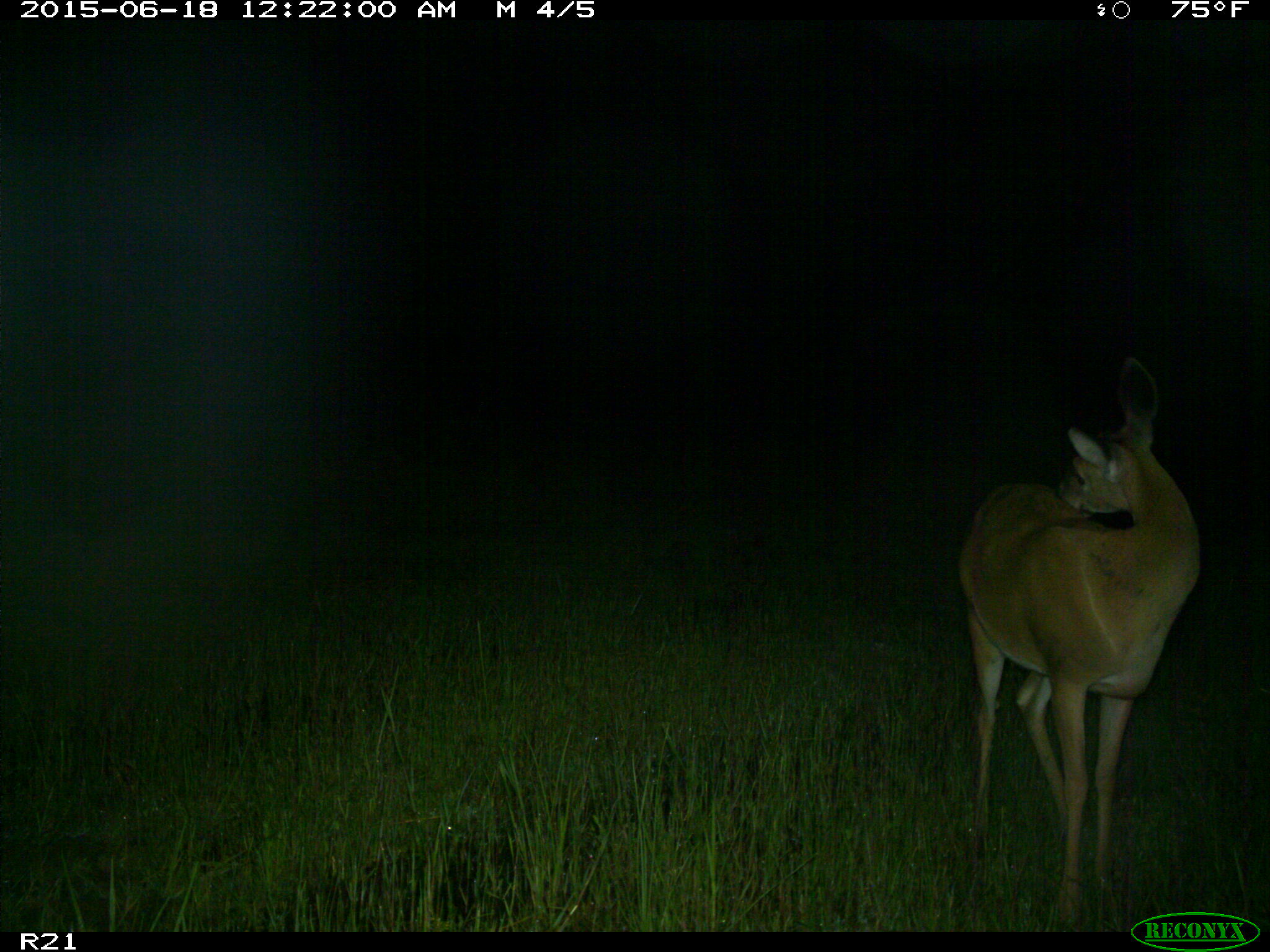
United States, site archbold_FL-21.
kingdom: Animalia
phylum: Chordata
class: Mammalia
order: Artiodactyla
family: Cervidae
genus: Odocoileus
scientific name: Odocoileus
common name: deer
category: unidentified deer